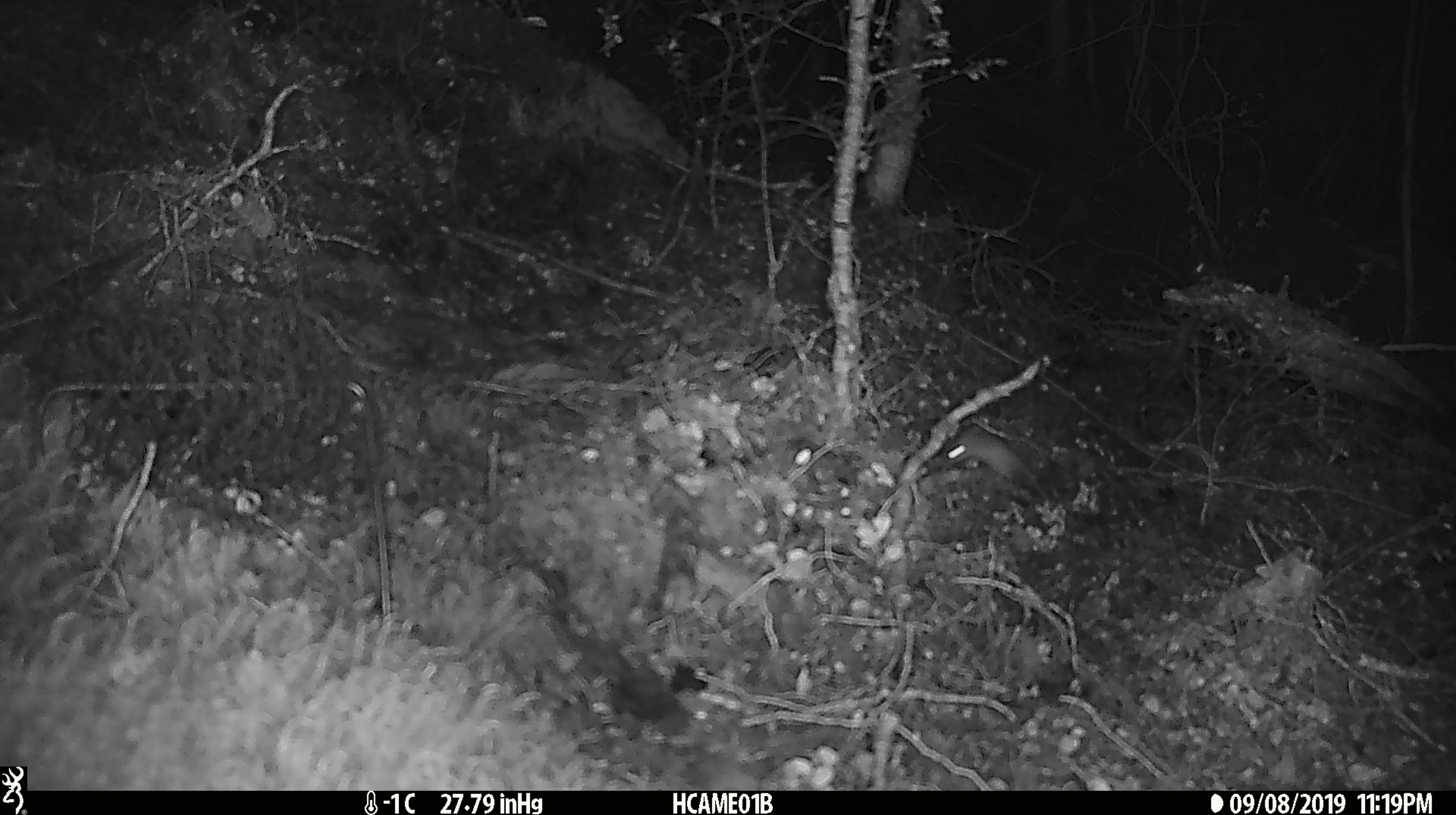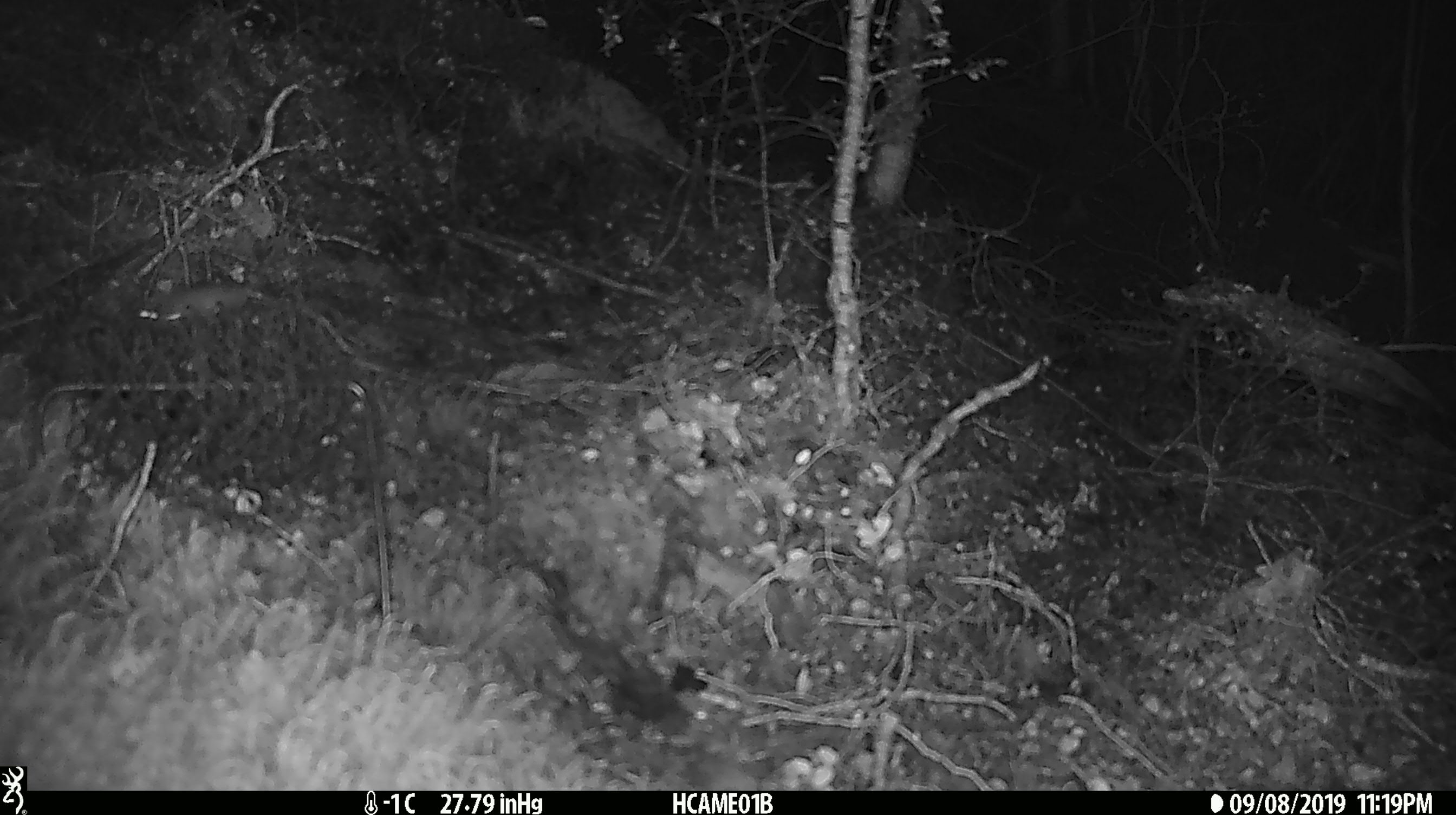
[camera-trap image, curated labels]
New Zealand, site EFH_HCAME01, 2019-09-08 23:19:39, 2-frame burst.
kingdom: Animalia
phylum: Chordata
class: Mammalia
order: Rodentia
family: Muridae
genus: Mus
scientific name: Mus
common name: mouse